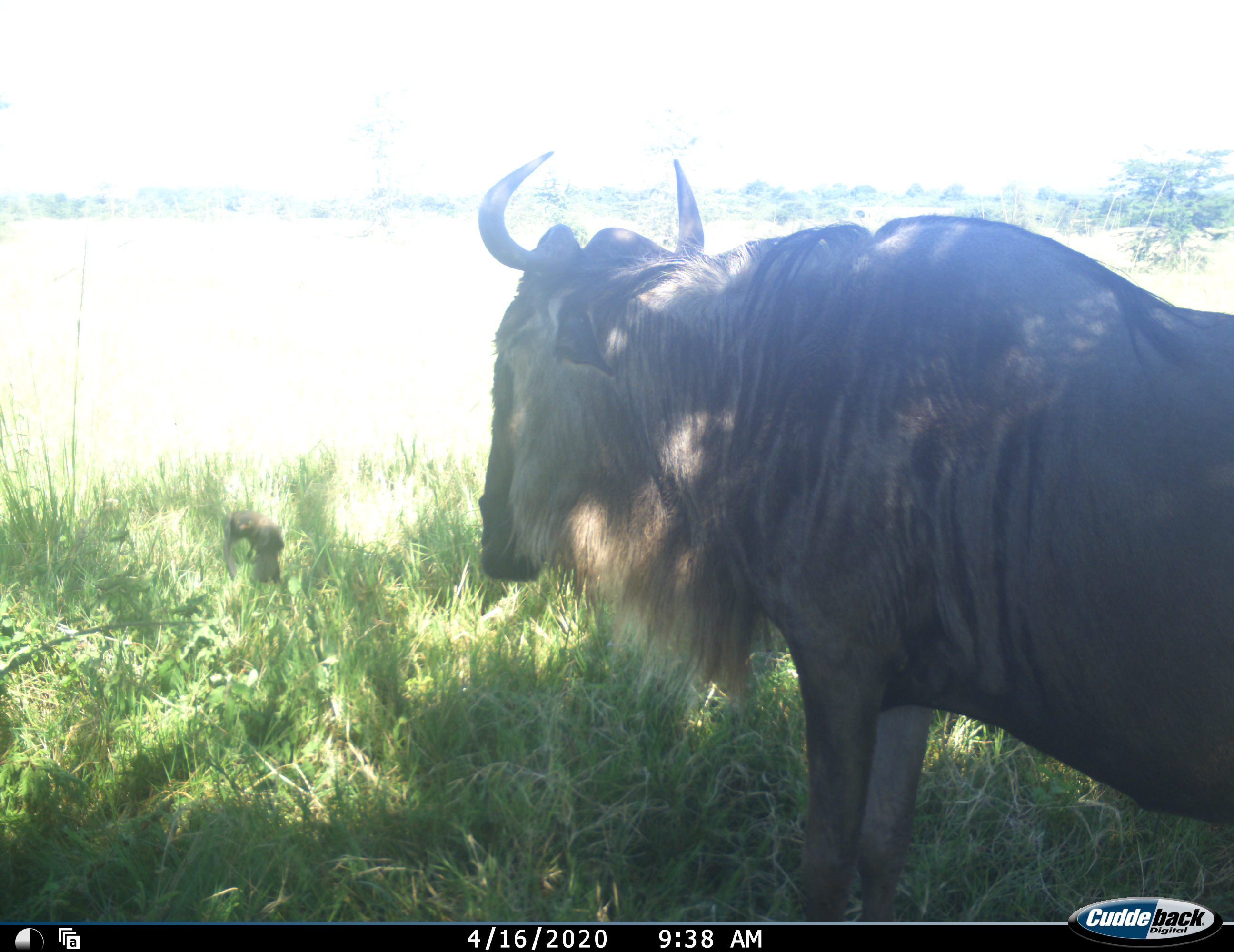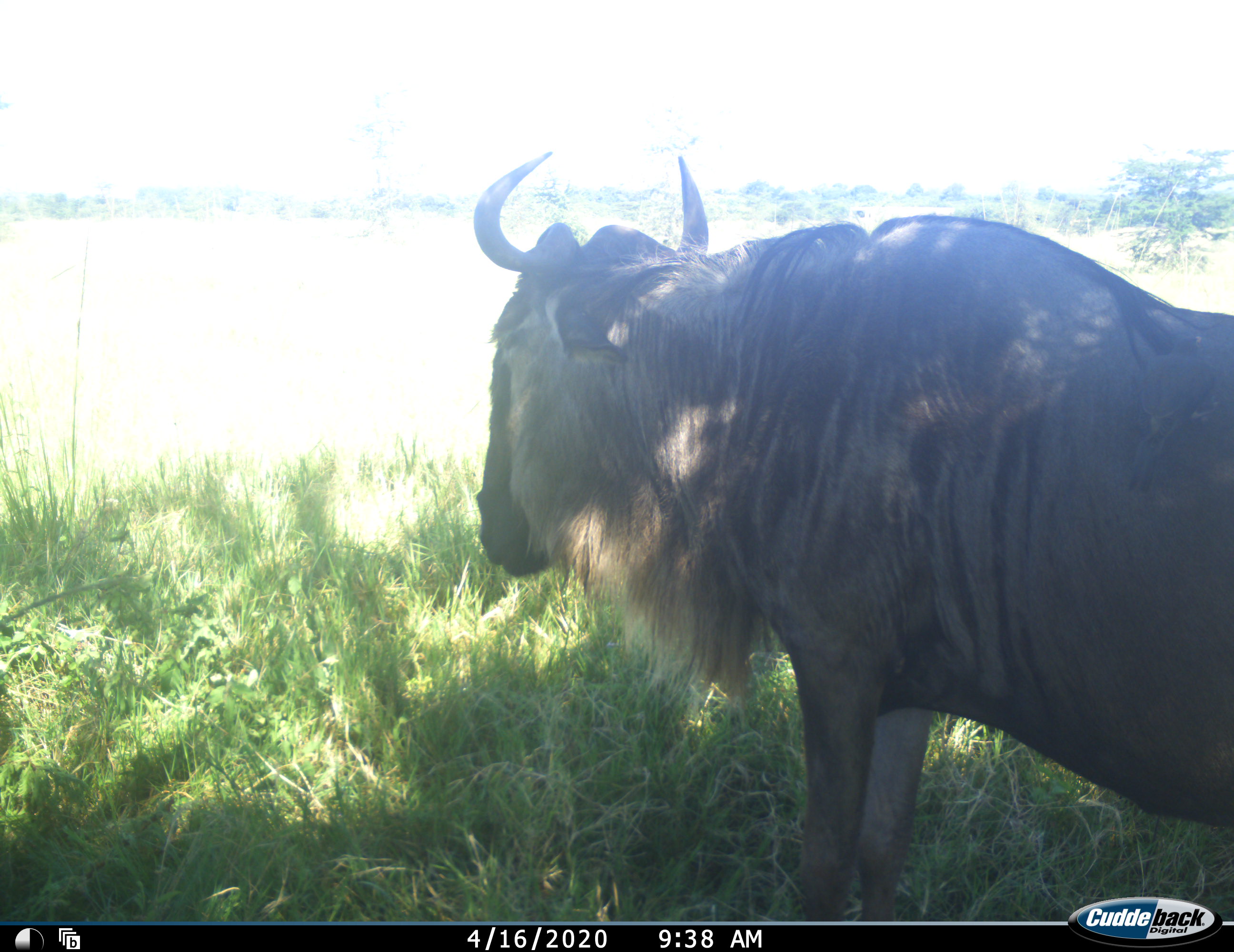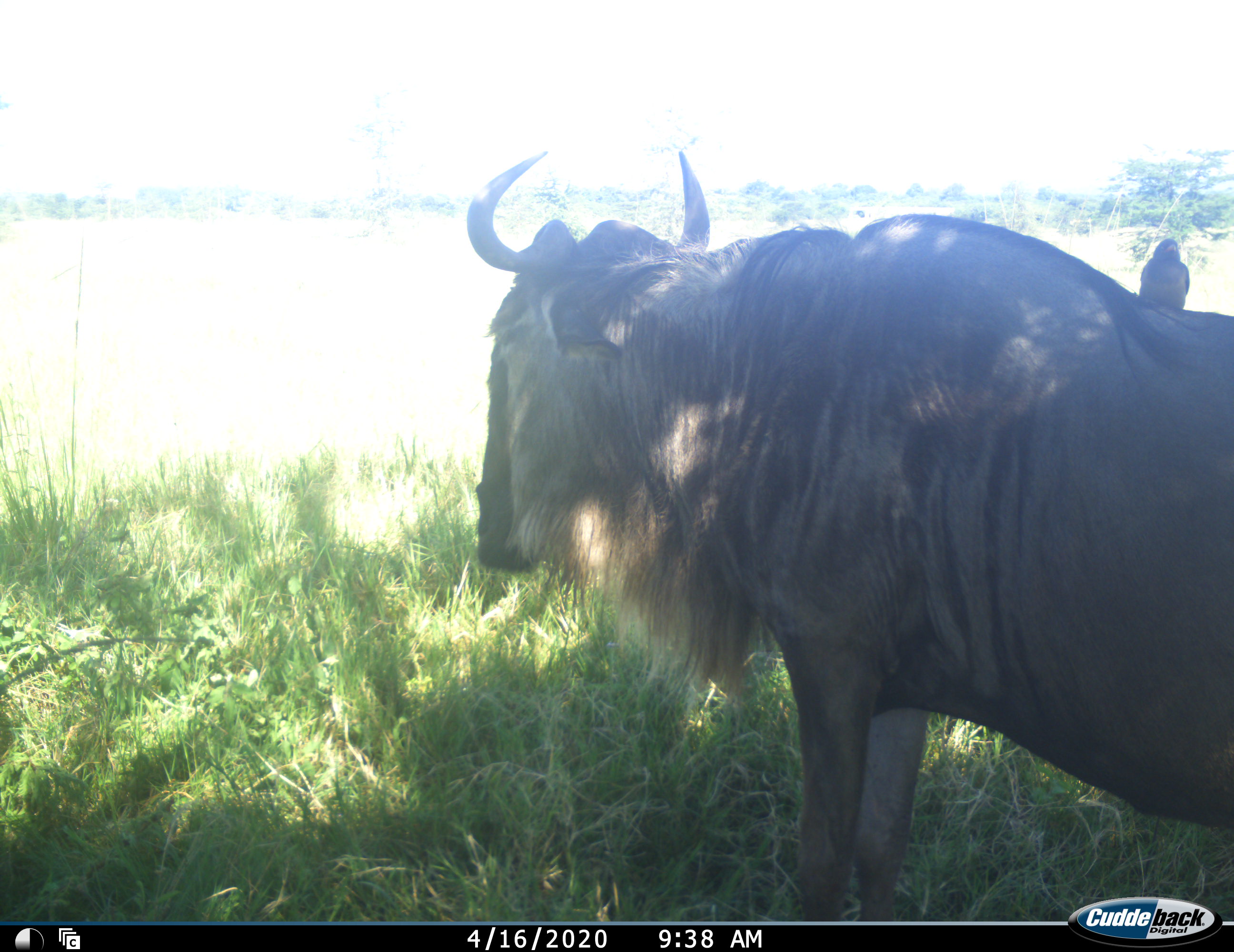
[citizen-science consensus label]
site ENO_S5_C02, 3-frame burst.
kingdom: Animalia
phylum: Chordata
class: Mammalia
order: Artiodactyla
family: Bovidae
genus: Connochaetes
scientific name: Connochaetes taurinus taurinus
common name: blue wildebeest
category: wildebeestblue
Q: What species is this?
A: Wildebeestblue (blue wildebeest) (Connochaetes taurinus taurinus).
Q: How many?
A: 1.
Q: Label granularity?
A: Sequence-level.